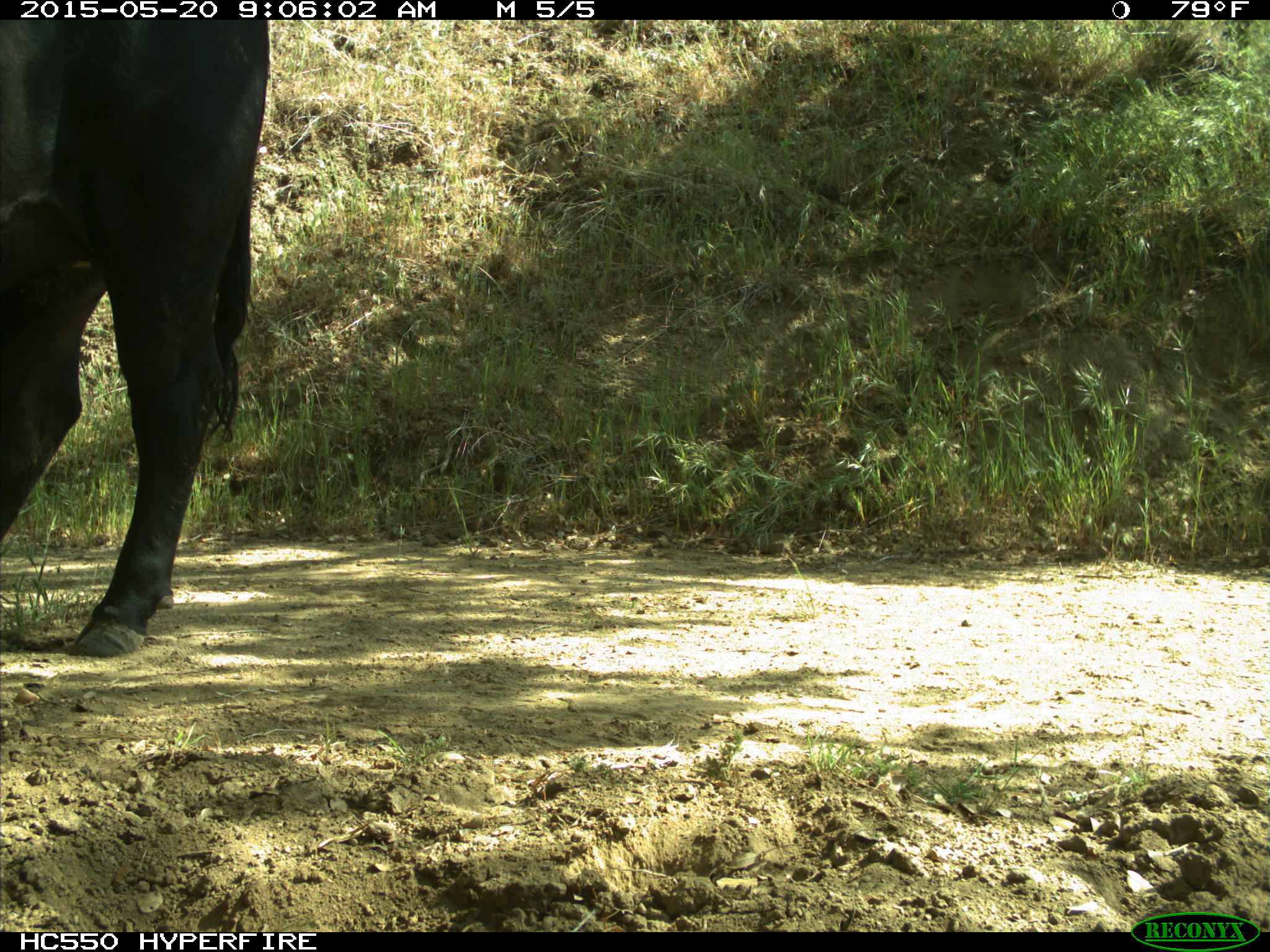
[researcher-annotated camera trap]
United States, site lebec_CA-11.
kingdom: Animalia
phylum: Chordata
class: Mammalia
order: Artiodactyla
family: Bovidae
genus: Bos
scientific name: Bos taurus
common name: domestic cow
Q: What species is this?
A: Bos taurus (domestic cow).